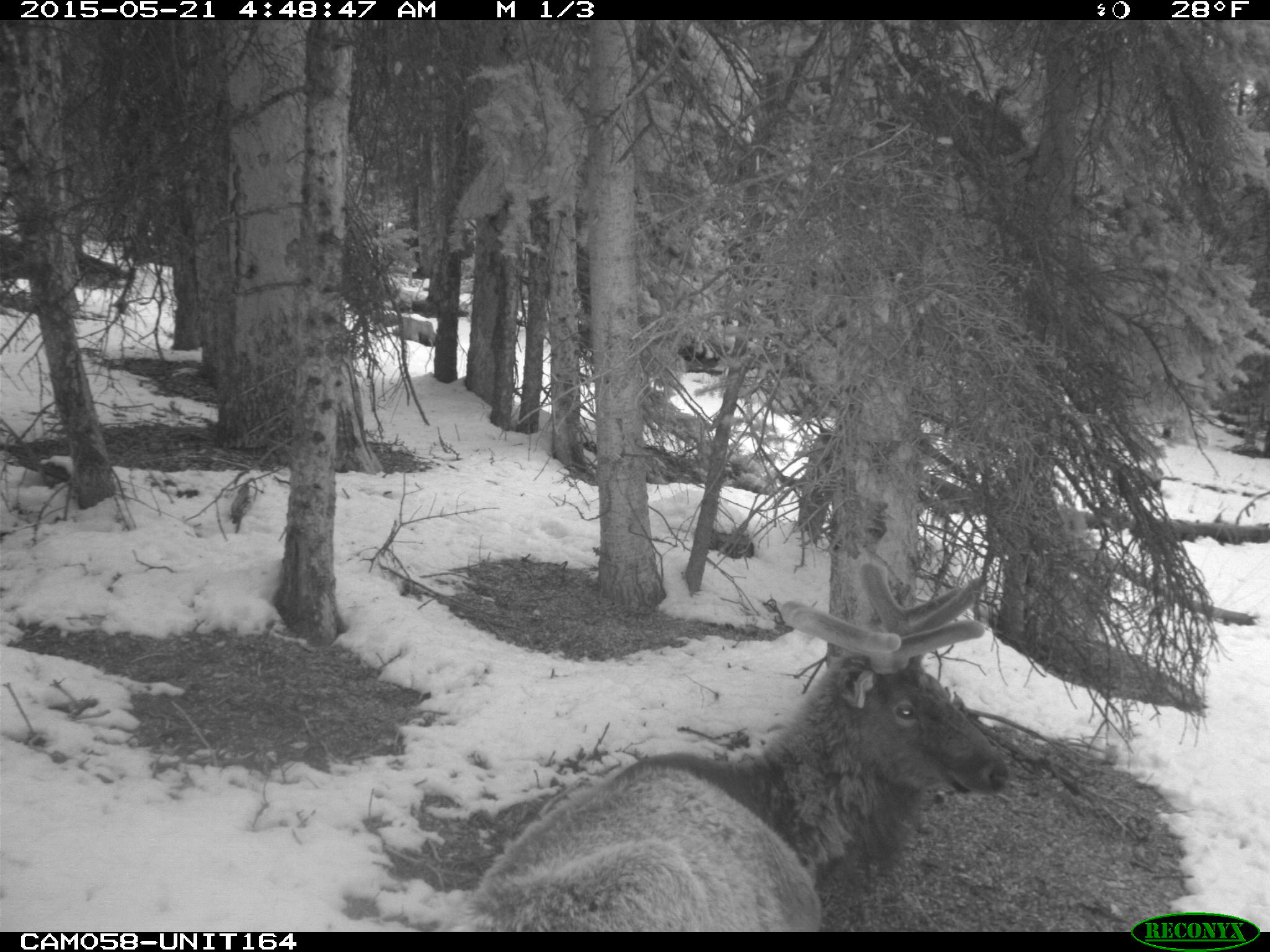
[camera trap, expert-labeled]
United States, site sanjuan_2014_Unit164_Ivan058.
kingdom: Animalia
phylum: Chordata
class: Mammalia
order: Artiodactyla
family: Cervidae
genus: Cervus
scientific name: Cervus elaphus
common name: red deer